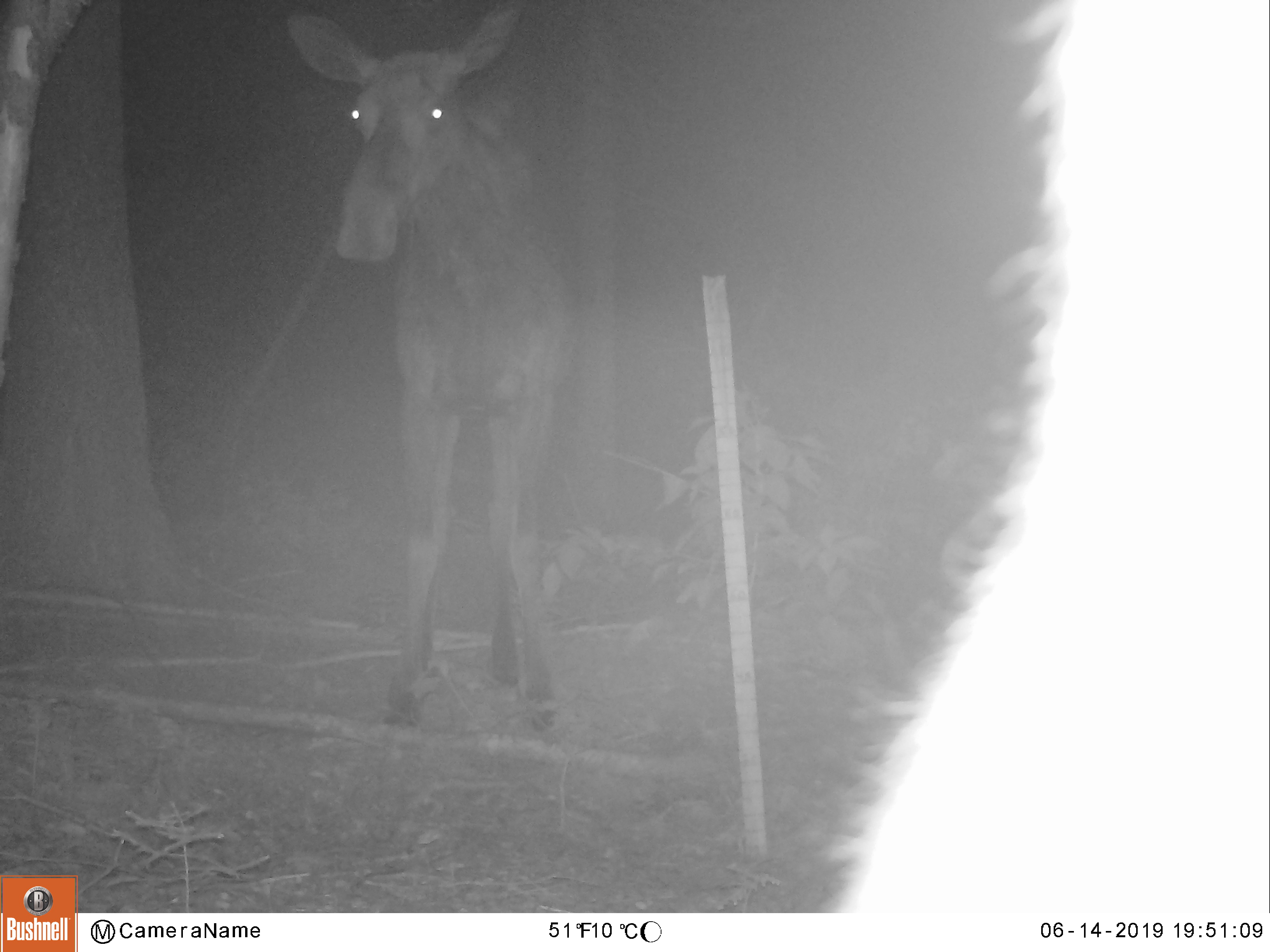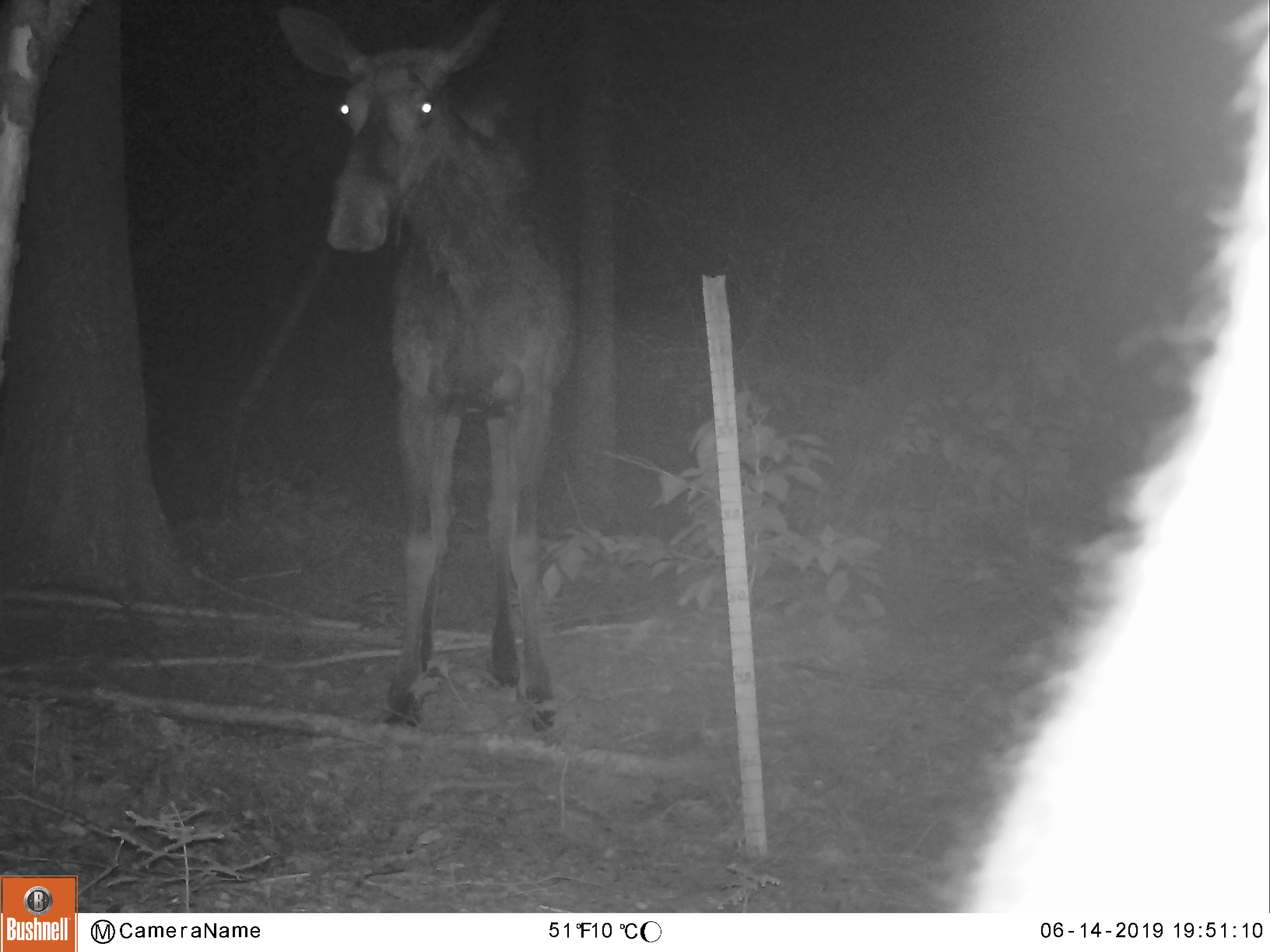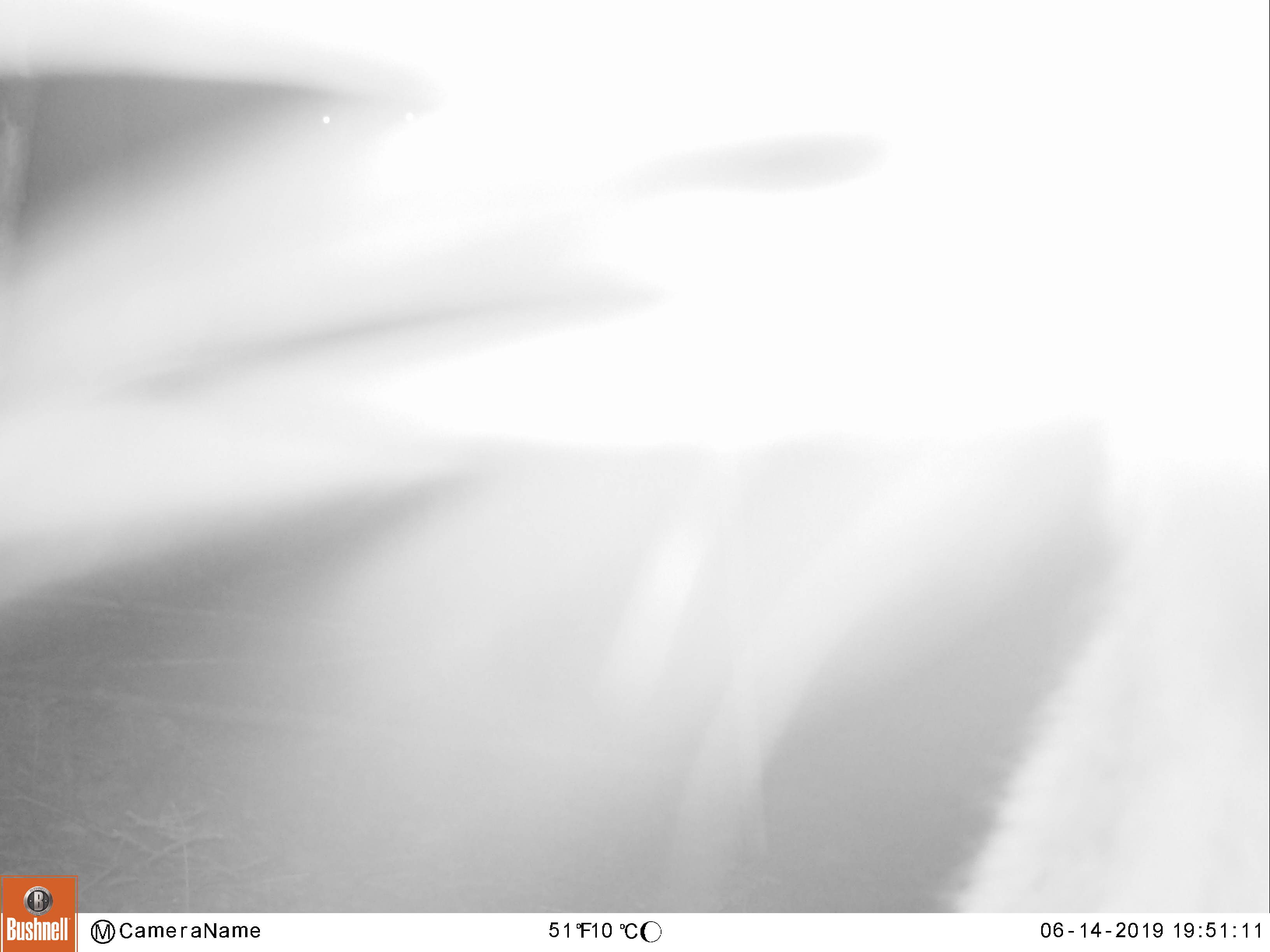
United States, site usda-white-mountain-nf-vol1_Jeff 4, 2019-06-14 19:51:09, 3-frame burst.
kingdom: Animalia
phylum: Chordata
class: Mammalia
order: Artiodactyla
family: Cervidae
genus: Alces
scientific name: Alces alces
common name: moose